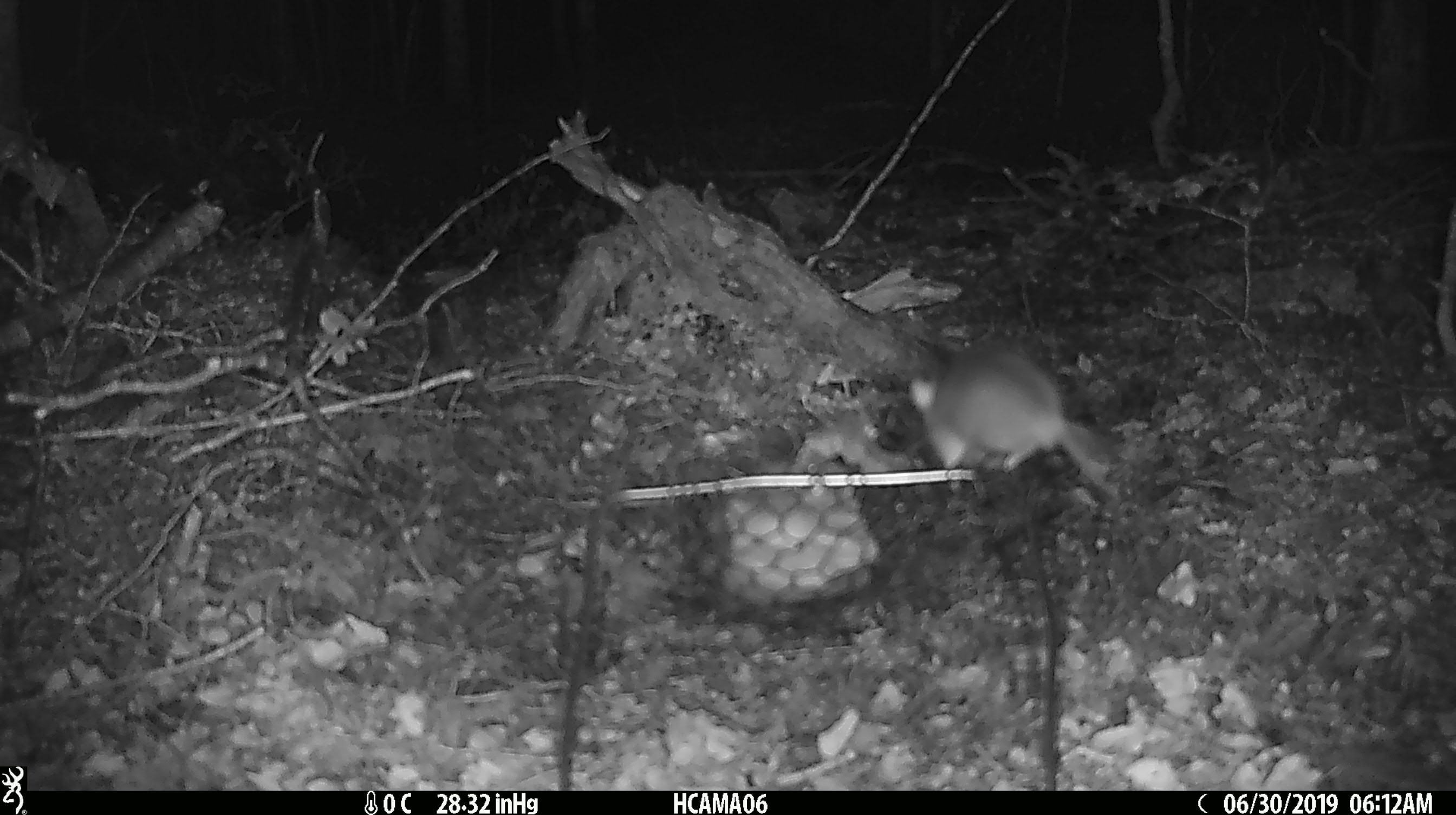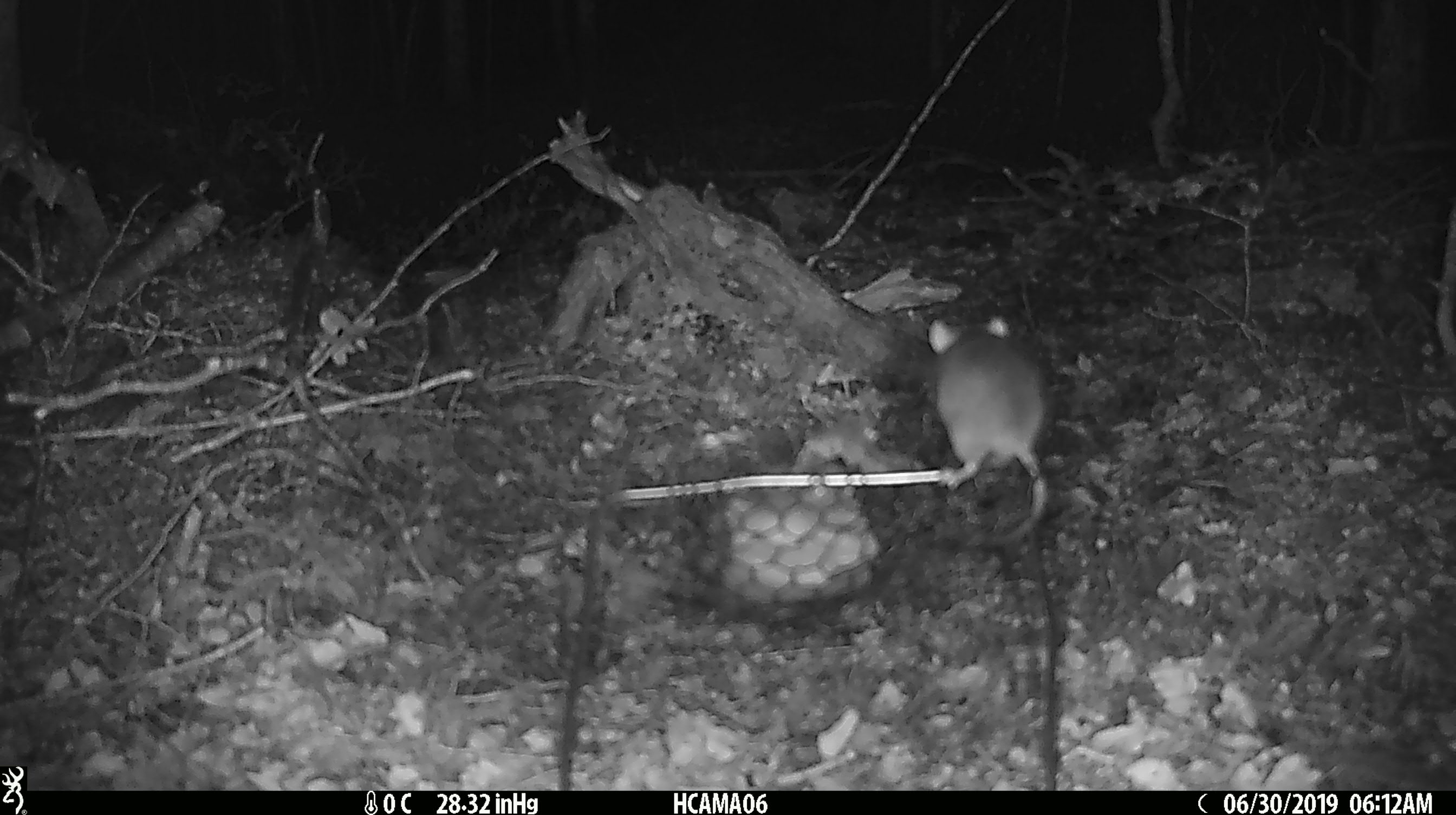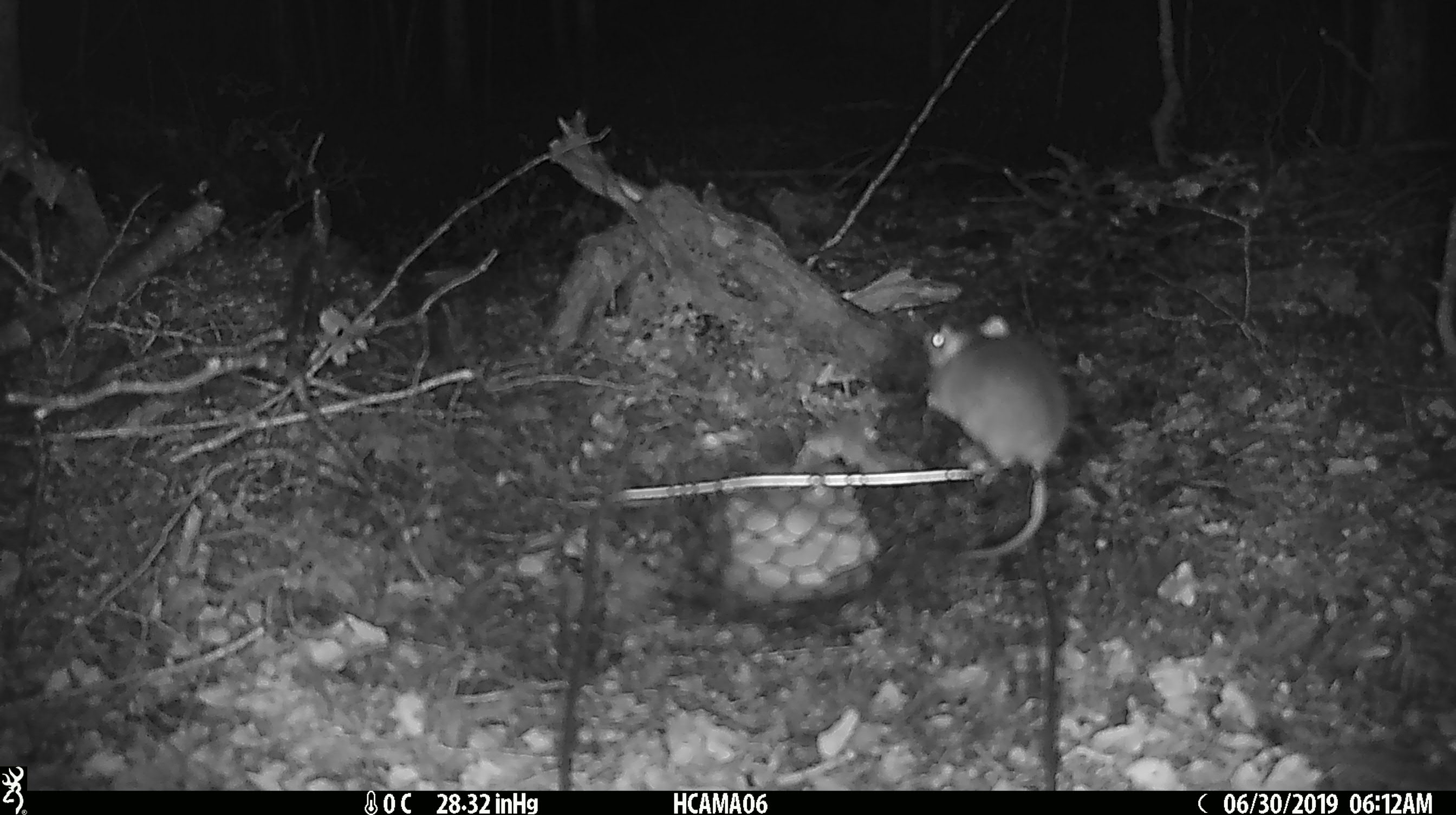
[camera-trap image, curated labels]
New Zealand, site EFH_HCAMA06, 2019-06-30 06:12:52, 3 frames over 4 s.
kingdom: Animalia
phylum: Chordata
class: Mammalia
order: Rodentia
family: Muridae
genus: Mus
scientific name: Mus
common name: mouse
Mouse (Mus).